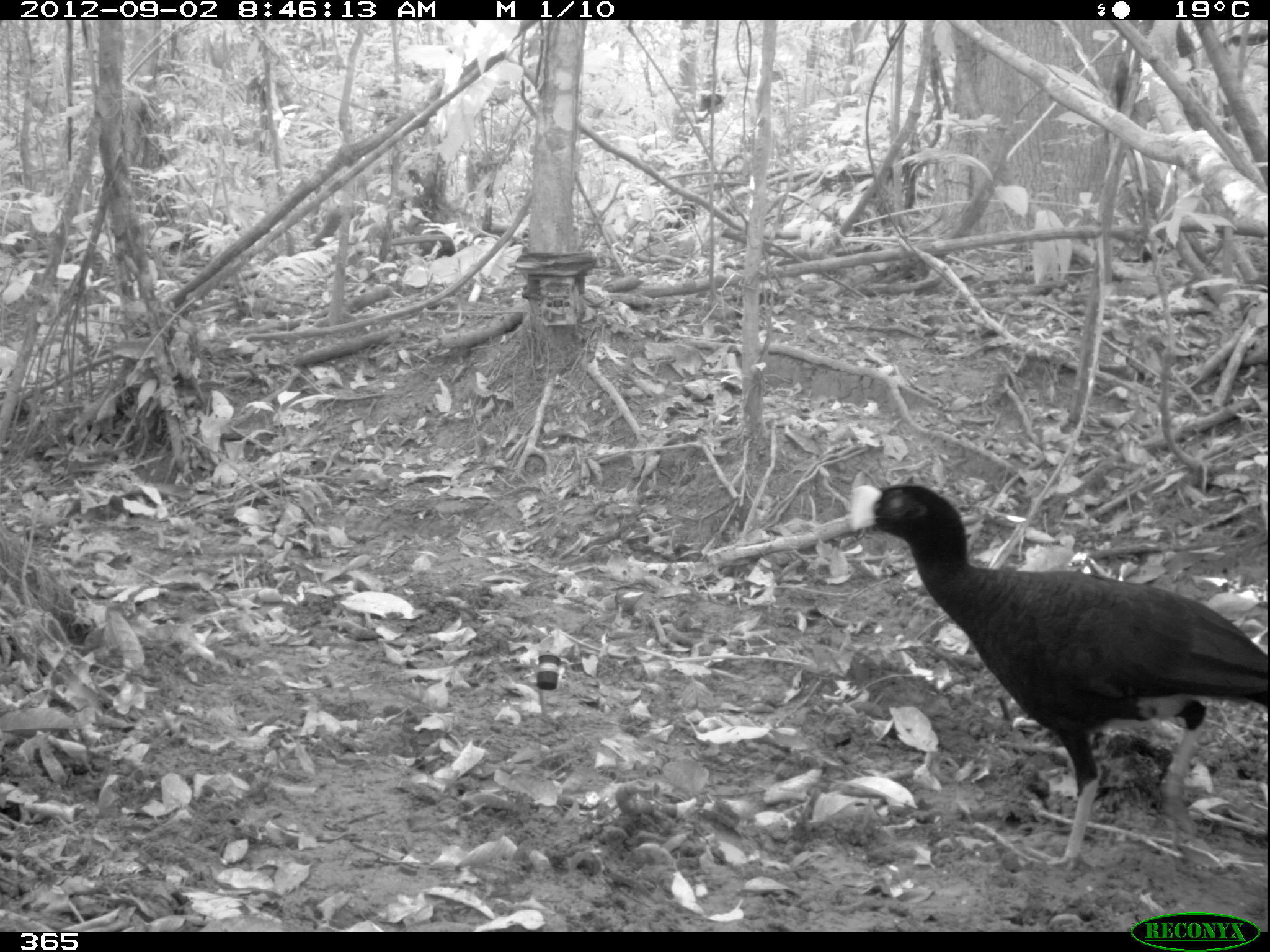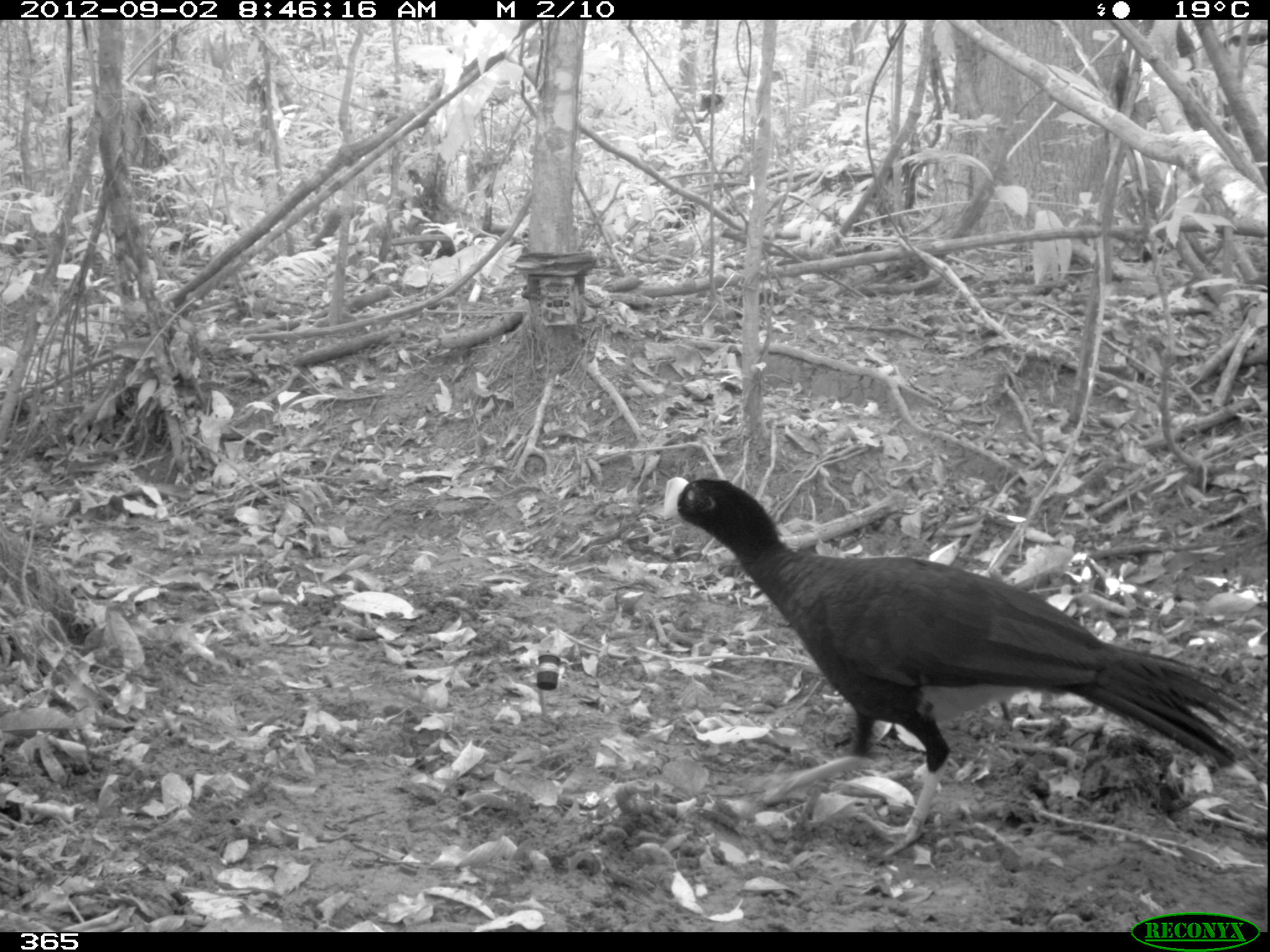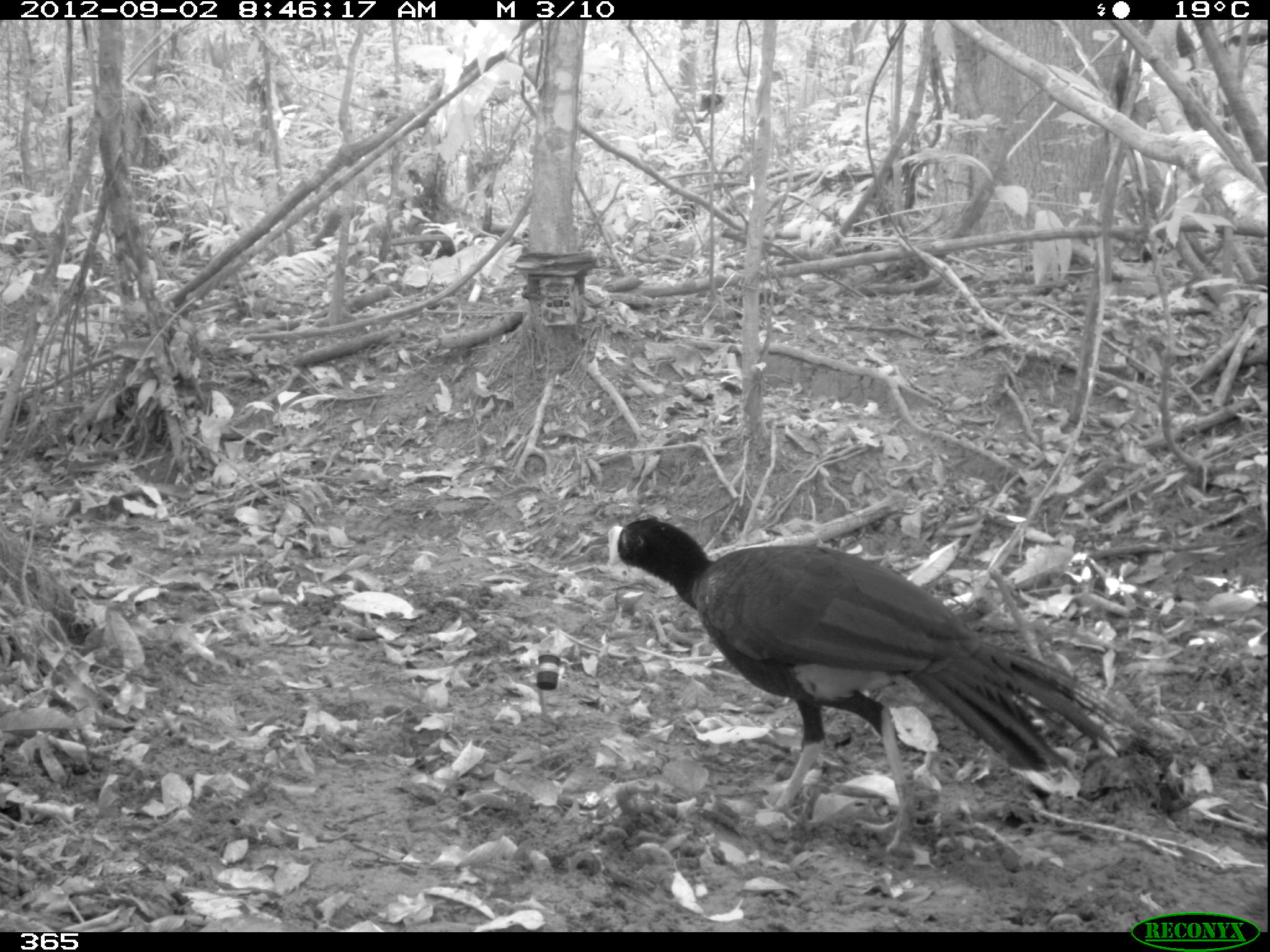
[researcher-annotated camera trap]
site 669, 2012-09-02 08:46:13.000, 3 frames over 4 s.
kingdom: Animalia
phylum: Chordata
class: Aves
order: Galliformes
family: Cracidae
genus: Mitu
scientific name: Mitu tuberosum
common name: razor-billed curassow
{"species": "Mitu tuberosum (razor-billed curassow)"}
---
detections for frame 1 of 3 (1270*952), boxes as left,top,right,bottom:
mitu tuberosum: 851,486,1267,868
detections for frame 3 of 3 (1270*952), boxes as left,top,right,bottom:
mitu tuberosum: 602,514,1152,852